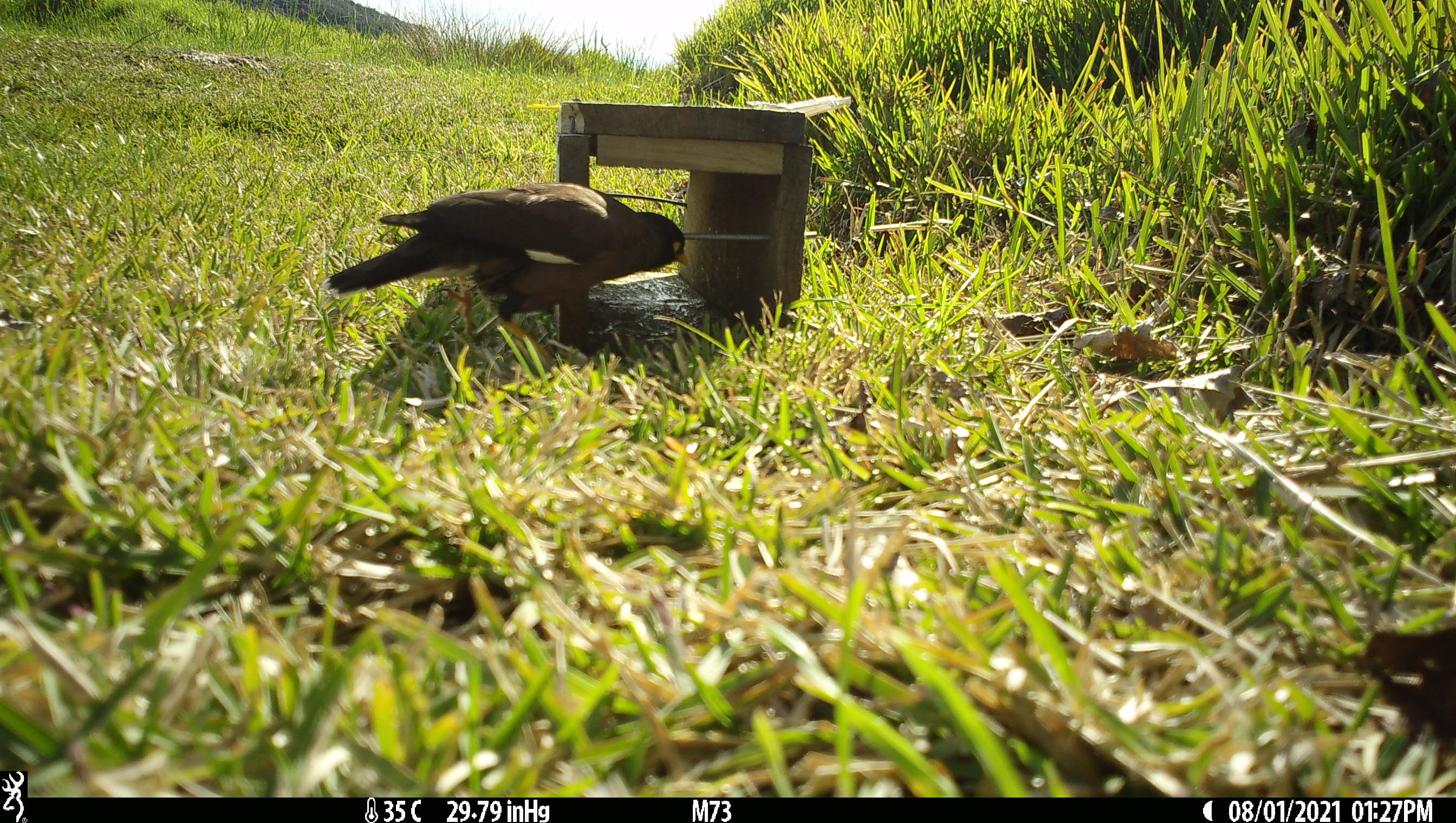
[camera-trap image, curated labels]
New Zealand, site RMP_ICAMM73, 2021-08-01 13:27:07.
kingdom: Animalia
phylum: Chordata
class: Aves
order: Passeriformes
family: Sturnidae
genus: Acridotheres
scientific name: Acridotheres tristis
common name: common myna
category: myna